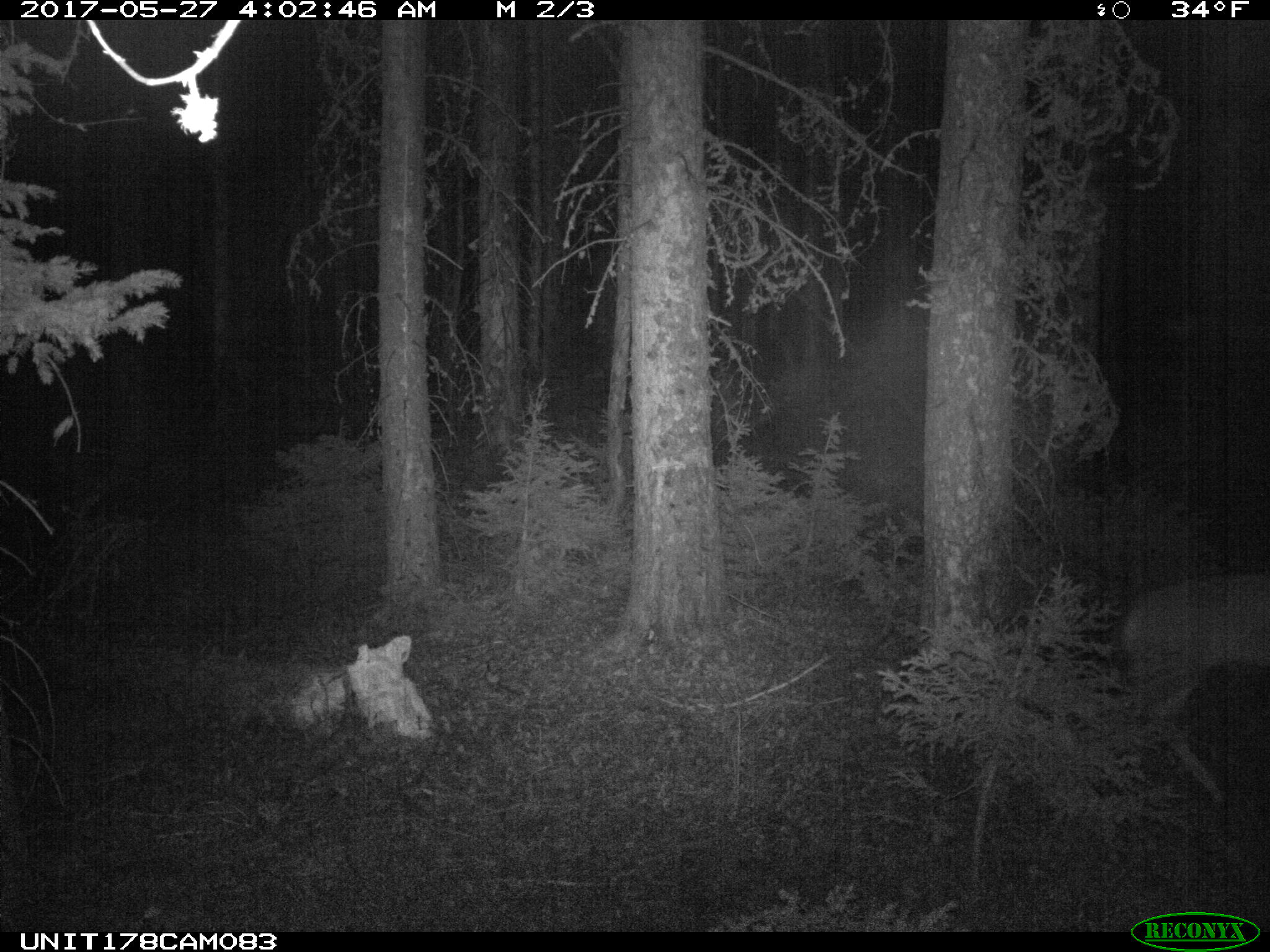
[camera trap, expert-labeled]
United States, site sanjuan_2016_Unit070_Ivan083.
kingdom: Animalia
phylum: Chordata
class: Mammalia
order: Artiodactyla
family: Cervidae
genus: Odocoileus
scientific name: Odocoileus hemionus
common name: mule deer